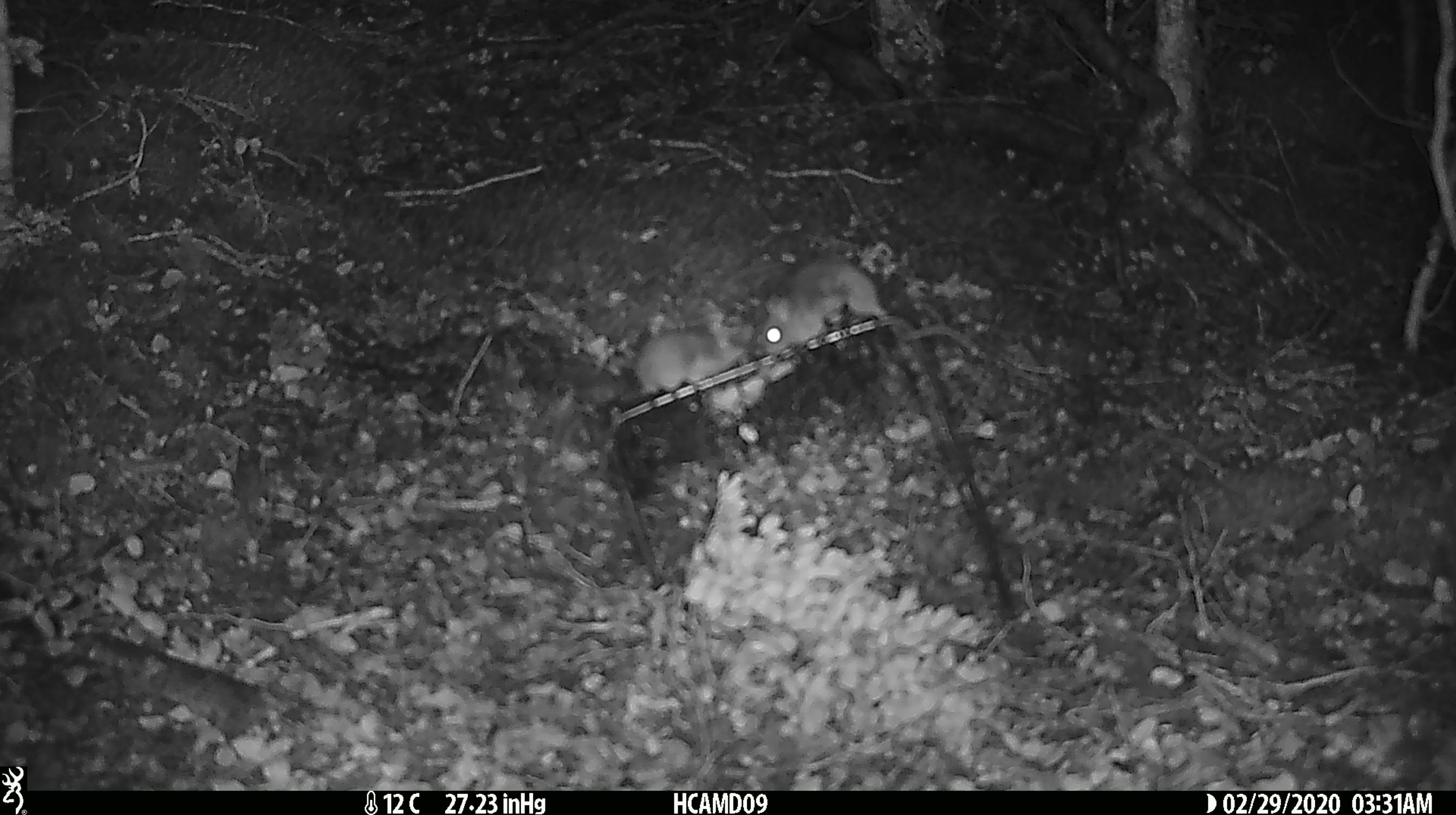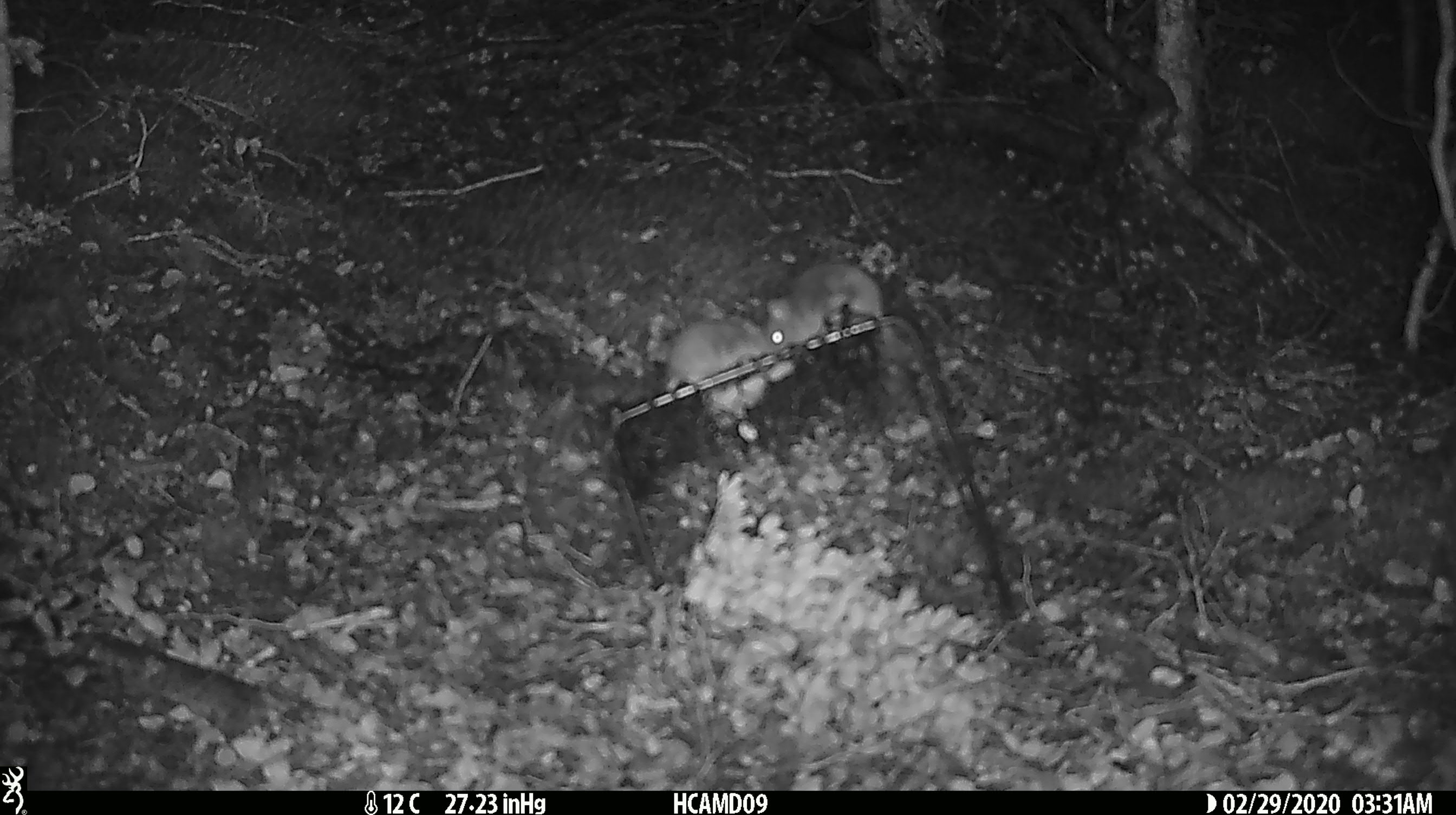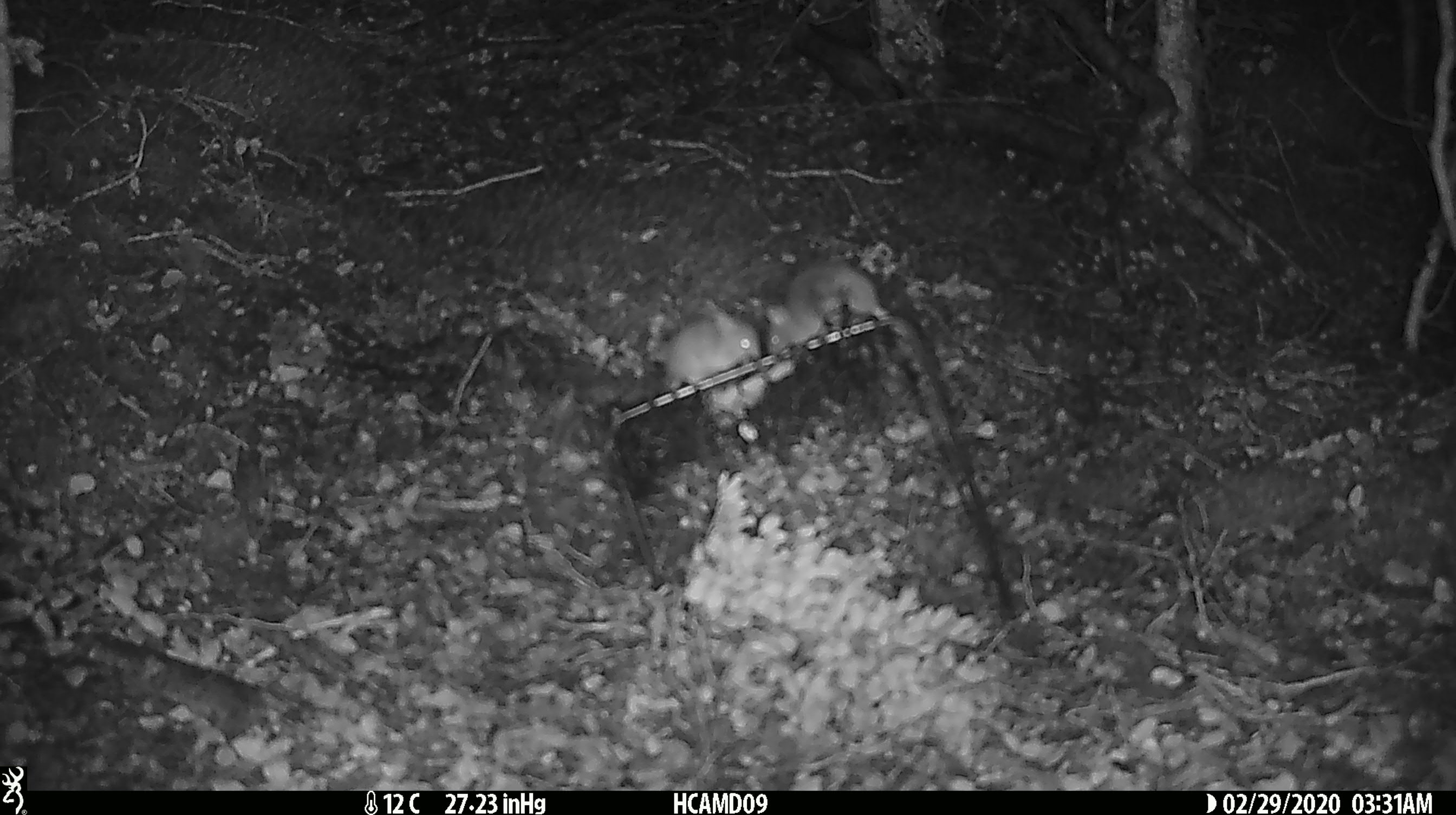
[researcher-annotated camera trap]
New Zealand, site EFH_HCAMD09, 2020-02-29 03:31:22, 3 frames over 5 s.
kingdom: Animalia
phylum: Chordata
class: Mammalia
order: Rodentia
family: Muridae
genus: Mus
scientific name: Mus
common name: mouse